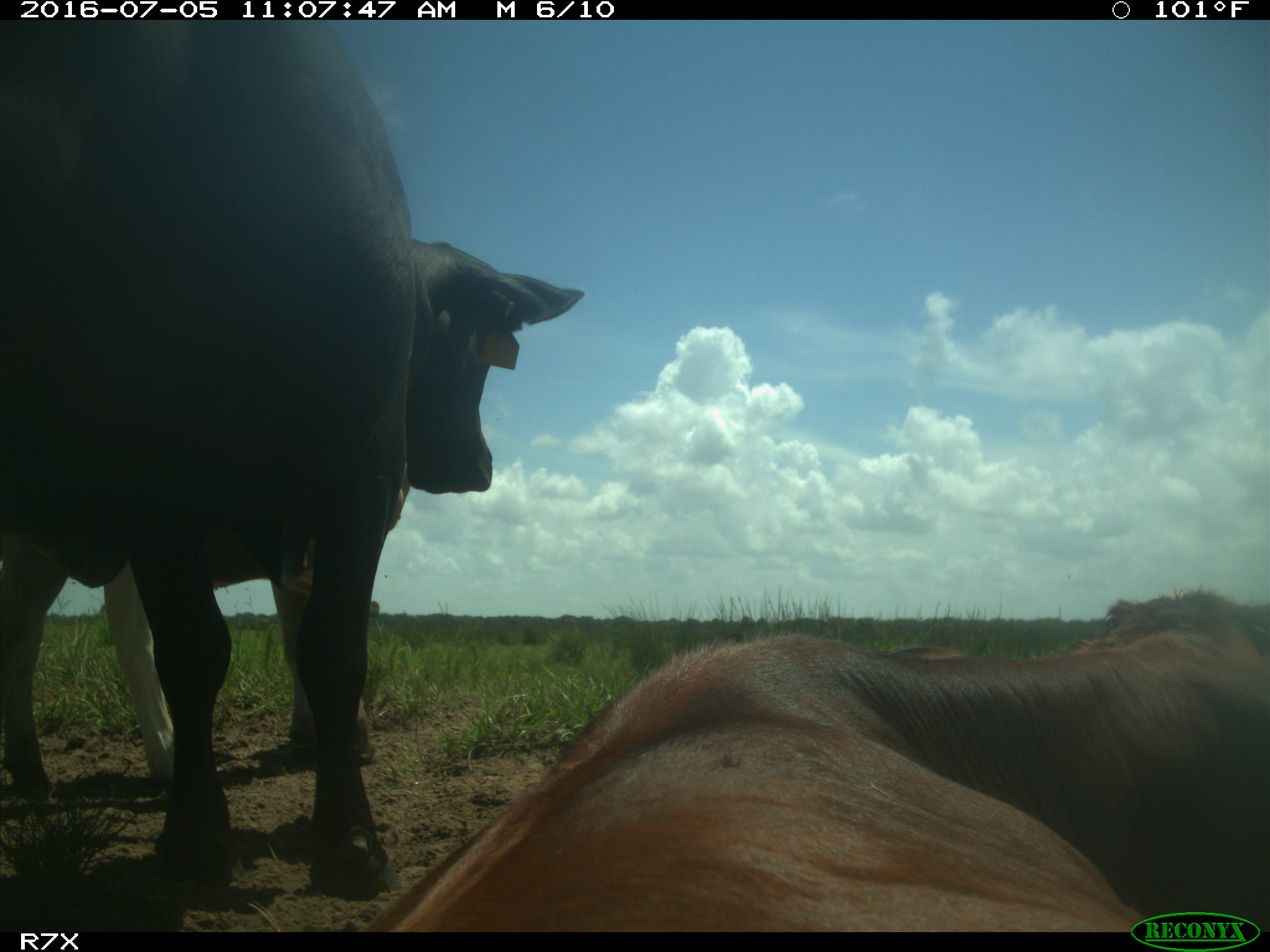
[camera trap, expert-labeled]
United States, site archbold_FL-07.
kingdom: Animalia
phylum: Chordata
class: Mammalia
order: Artiodactyla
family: Bovidae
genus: Bos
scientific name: Bos taurus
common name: domestic cow